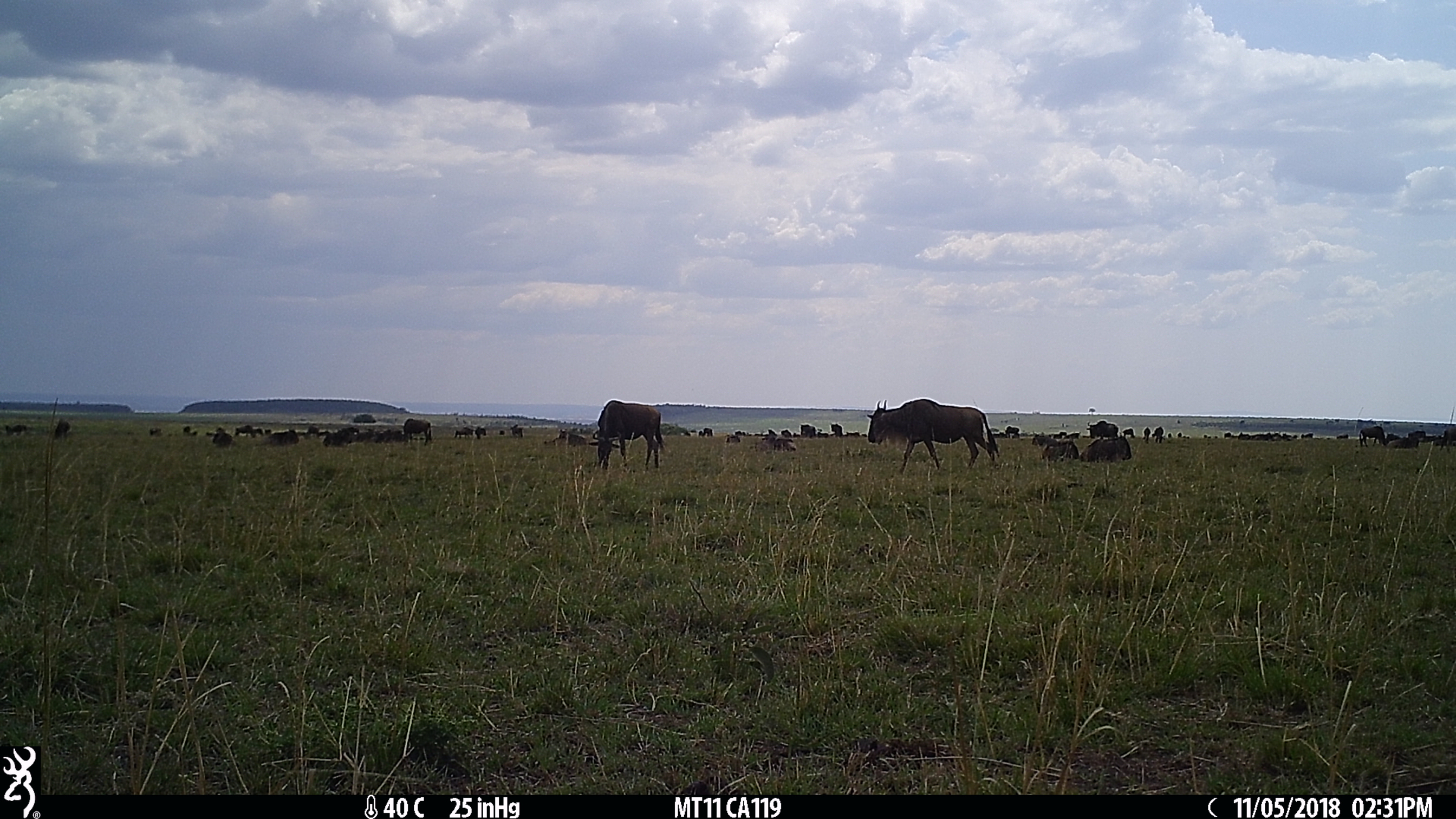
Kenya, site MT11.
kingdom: Animalia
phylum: Chordata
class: Mammalia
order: Artiodactyla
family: Bovidae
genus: Connochaetes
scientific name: Connochaetes taurinus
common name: blue wildebeest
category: wildebeest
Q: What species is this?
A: Wildebeest (blue wildebeest) (Connochaetes taurinus).